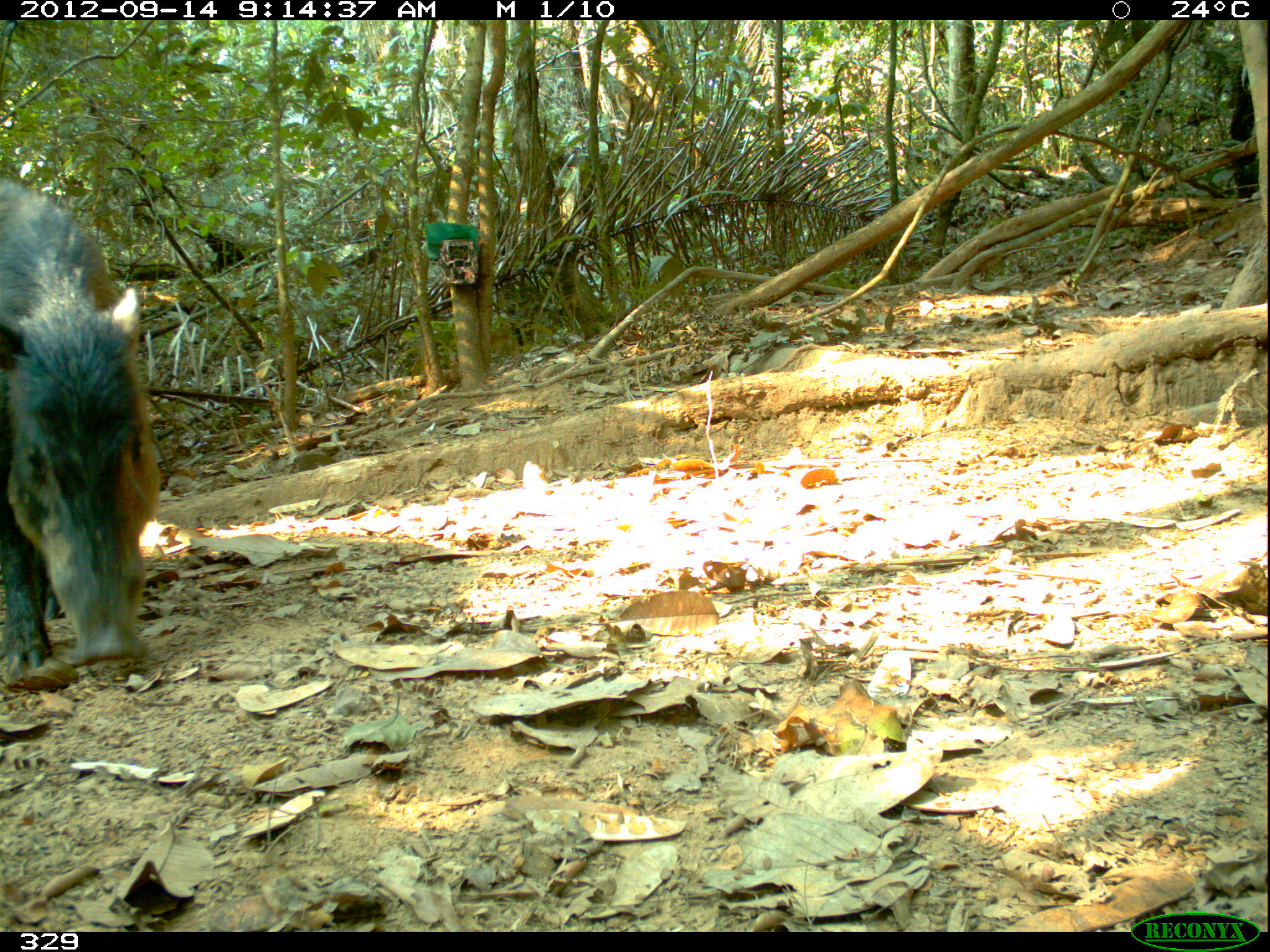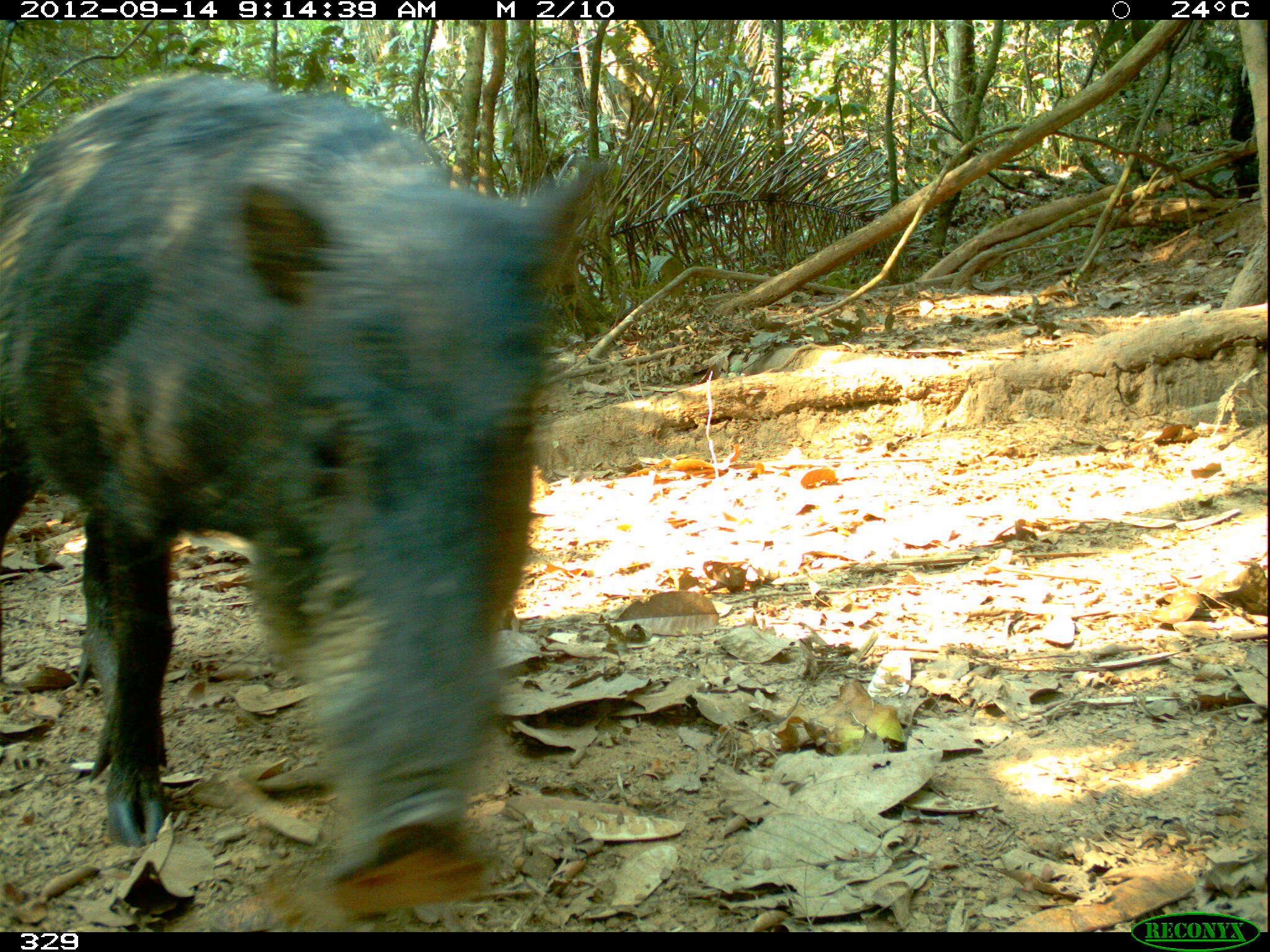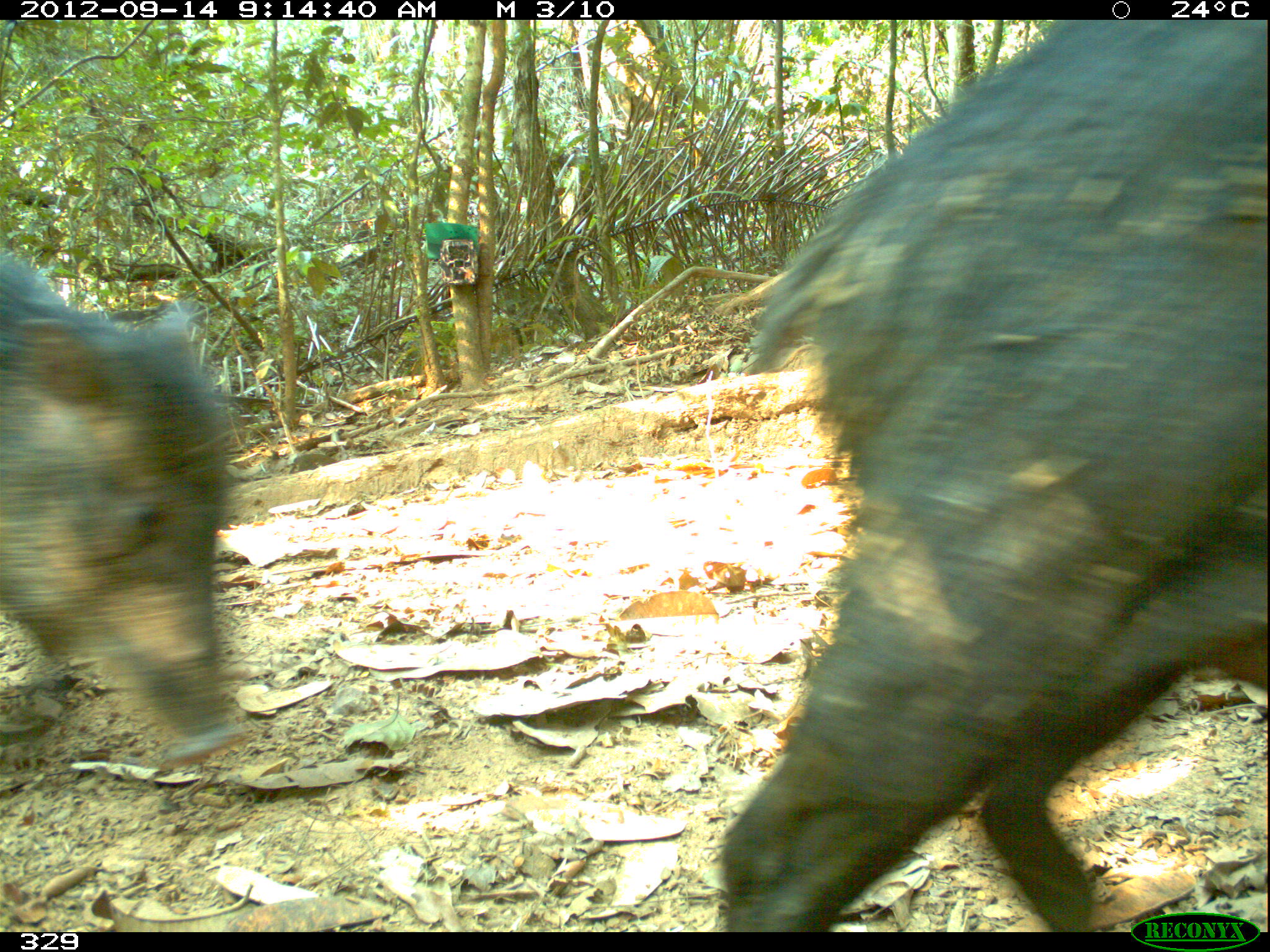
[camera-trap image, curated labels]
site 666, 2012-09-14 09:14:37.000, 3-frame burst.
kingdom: Animalia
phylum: Chordata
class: Mammalia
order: Artiodactyla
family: Tayassuidae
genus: Tayassu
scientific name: Tayassu pecari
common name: white-lipped peccary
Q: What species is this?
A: Tayassu pecari (white-lipped peccary).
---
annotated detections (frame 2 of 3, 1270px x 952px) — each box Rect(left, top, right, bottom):
tayassu pecari: Rect(0, 72, 609, 914)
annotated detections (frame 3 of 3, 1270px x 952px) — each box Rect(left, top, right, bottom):
tayassu pecari: Rect(713, 20, 1270, 931); Rect(0, 248, 244, 762)